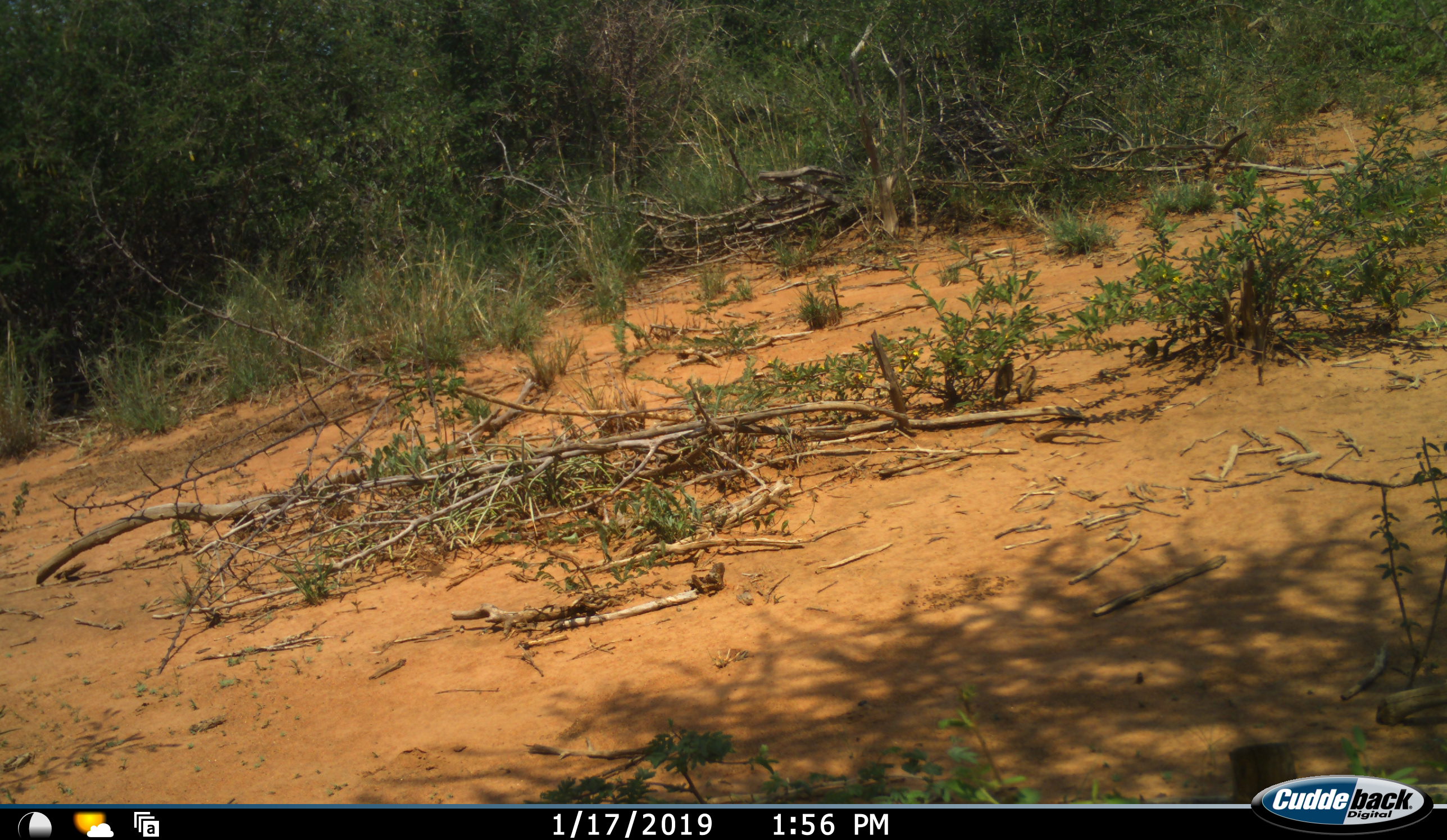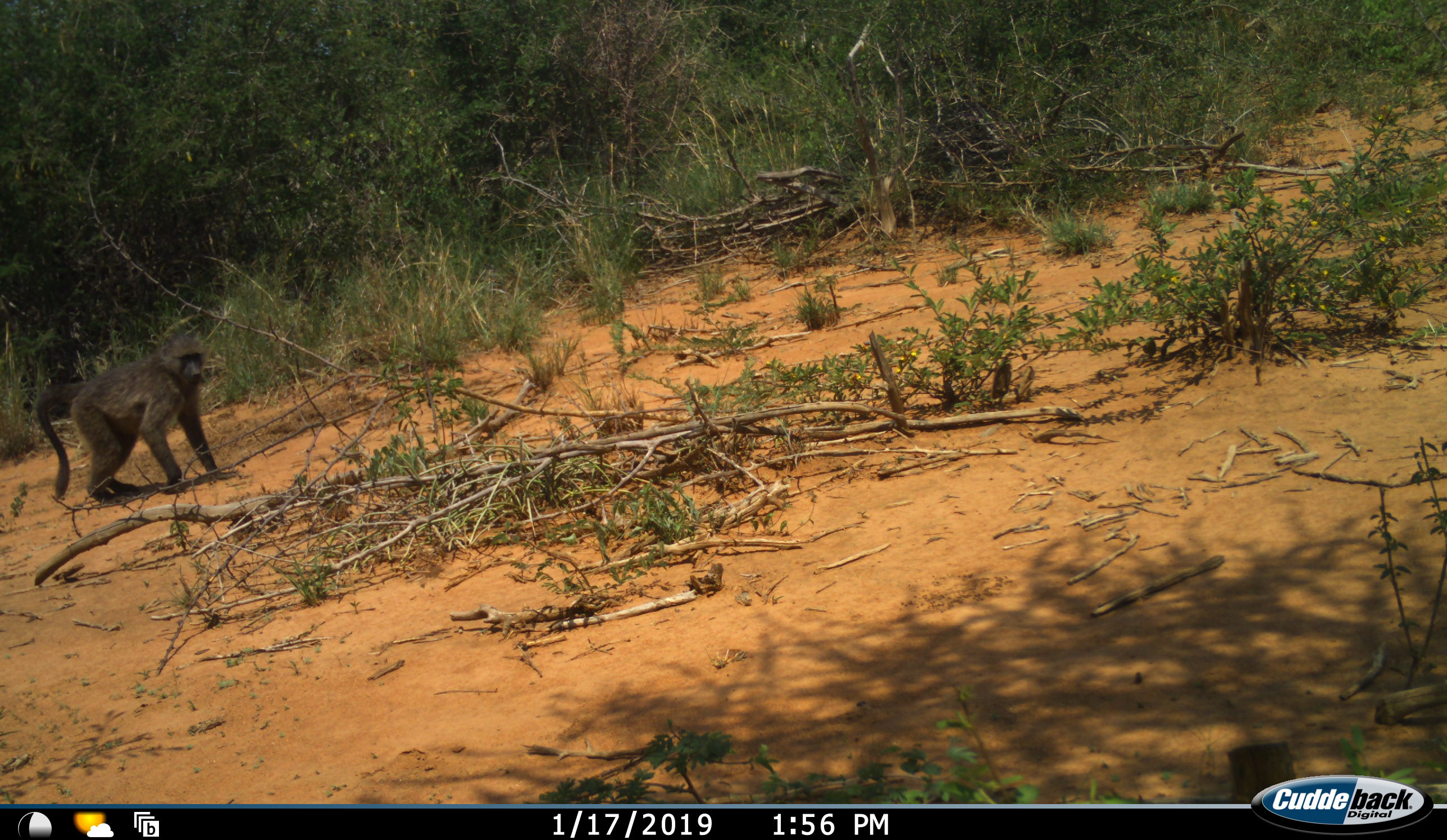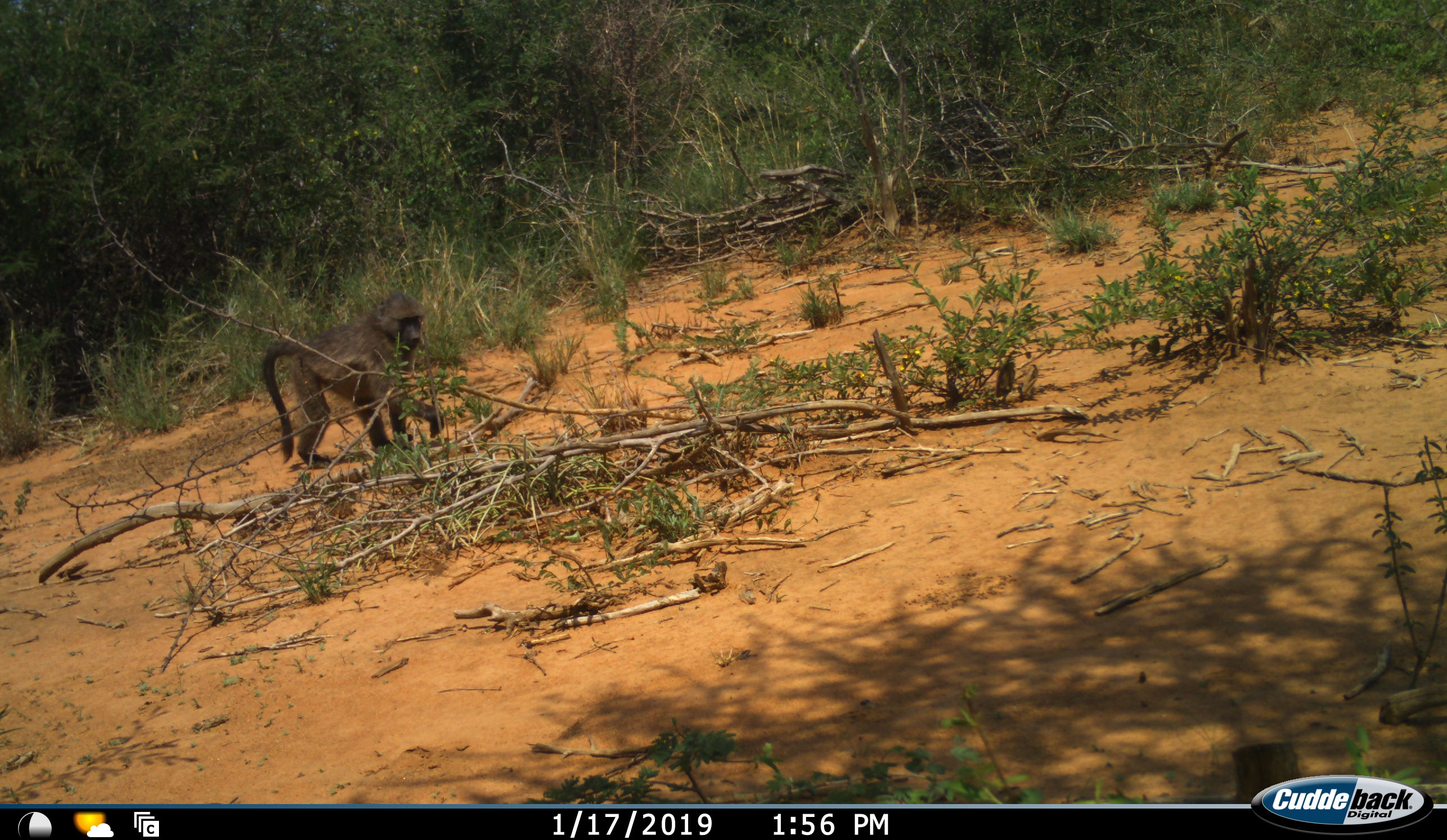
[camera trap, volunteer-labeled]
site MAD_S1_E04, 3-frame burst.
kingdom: Animalia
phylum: Chordata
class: Mammalia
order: Primates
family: Cercopithecidae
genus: Papio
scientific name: Papio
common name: baboon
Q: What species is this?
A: Baboon (Papio).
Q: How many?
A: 1.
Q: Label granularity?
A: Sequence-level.